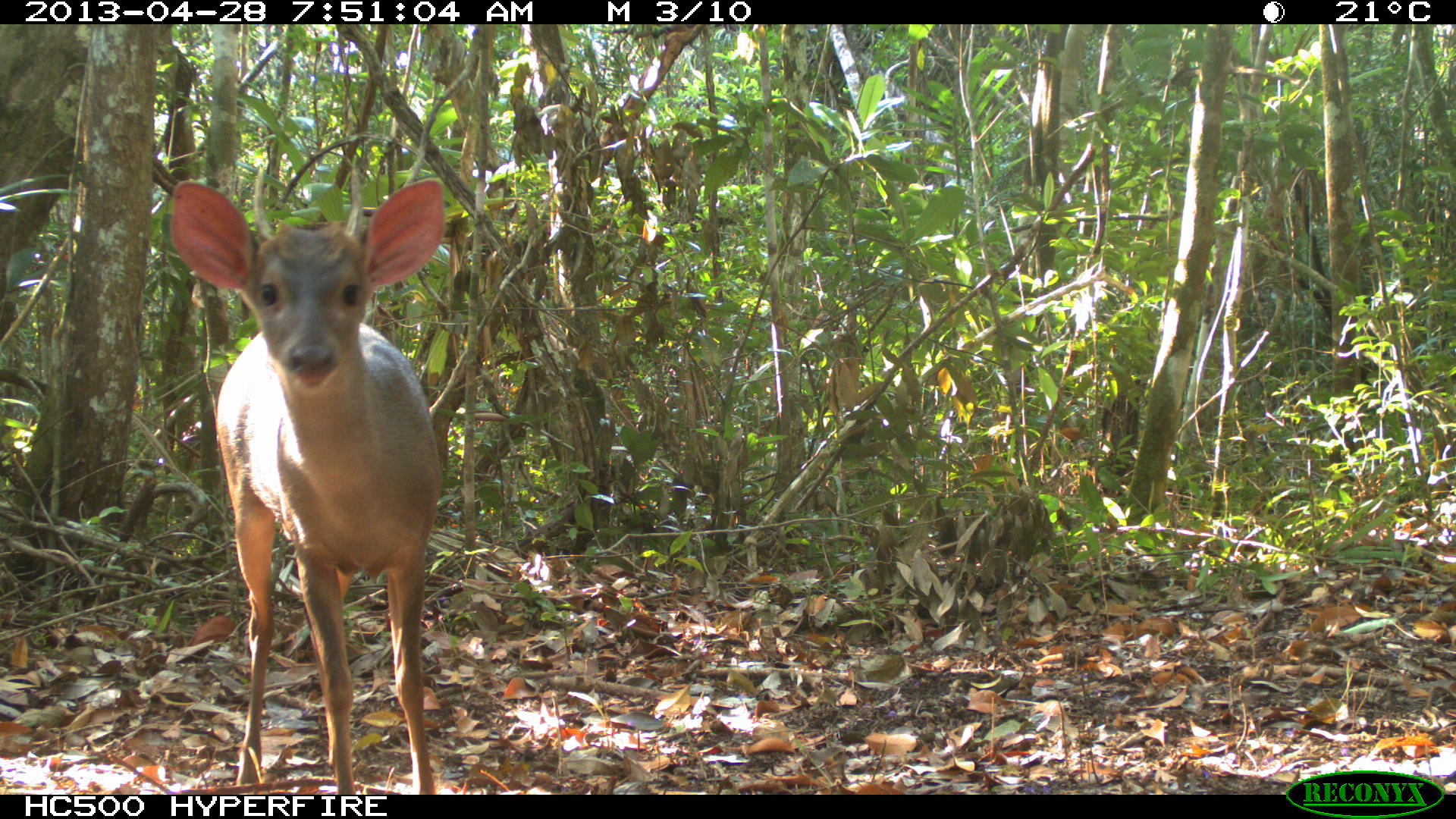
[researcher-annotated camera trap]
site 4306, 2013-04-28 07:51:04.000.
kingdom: Animalia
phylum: Chordata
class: Mammalia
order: Artiodactyla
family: Cervidae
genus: Odocoileus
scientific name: Odocoileus pandora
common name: yucatán brown brocket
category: mazama pandora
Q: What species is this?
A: Mazama pandora (yucatán brown brocket) (Odocoileus pandora).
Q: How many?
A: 1.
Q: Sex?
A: Male.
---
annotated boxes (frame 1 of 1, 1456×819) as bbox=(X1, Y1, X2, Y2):
mazama pandora: bbox=(164, 175, 446, 794)